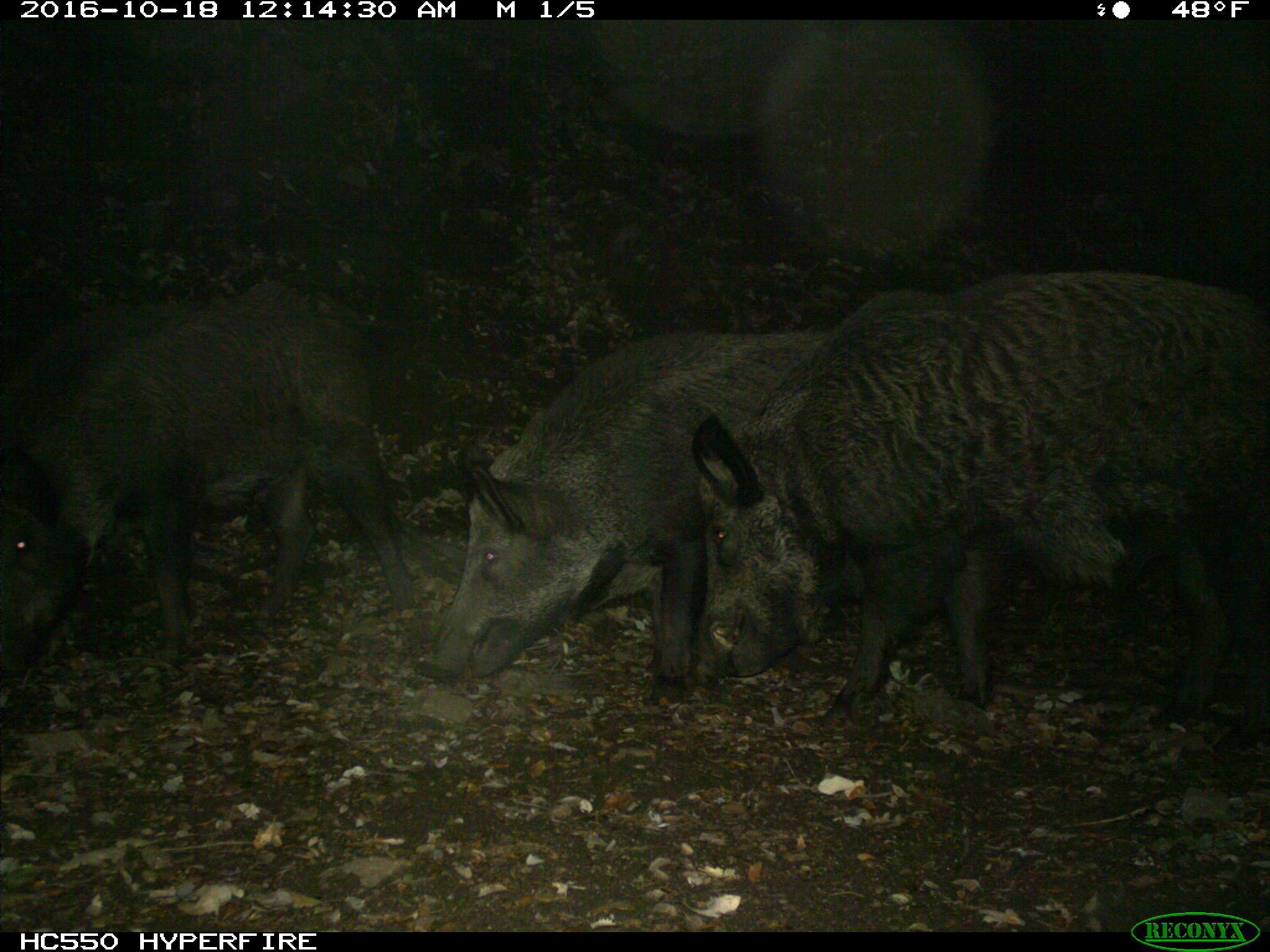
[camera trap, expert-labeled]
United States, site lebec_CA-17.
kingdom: Animalia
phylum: Chordata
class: Mammalia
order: Artiodactyla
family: Suidae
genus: Sus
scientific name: Sus scrofa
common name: wild boar